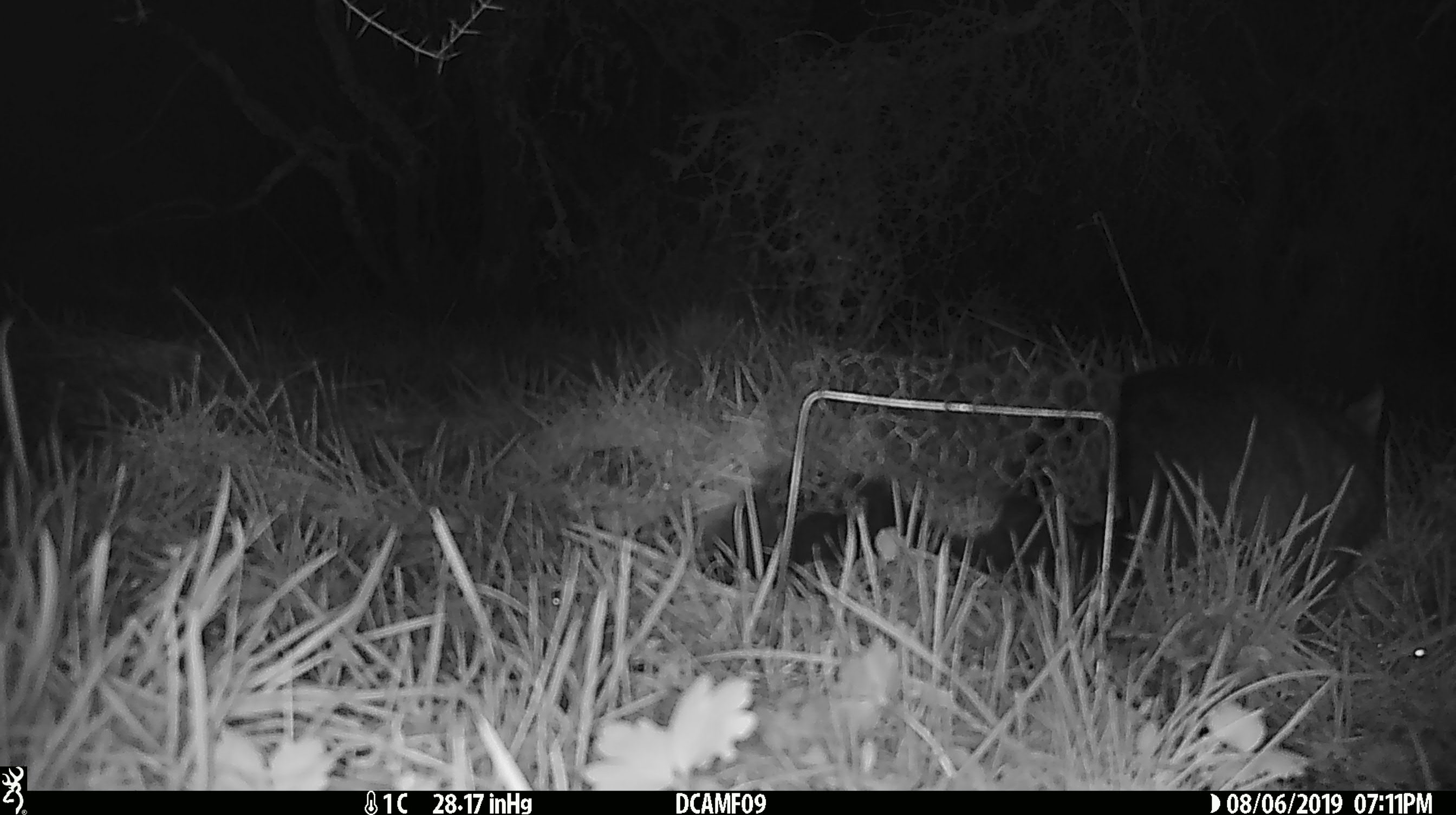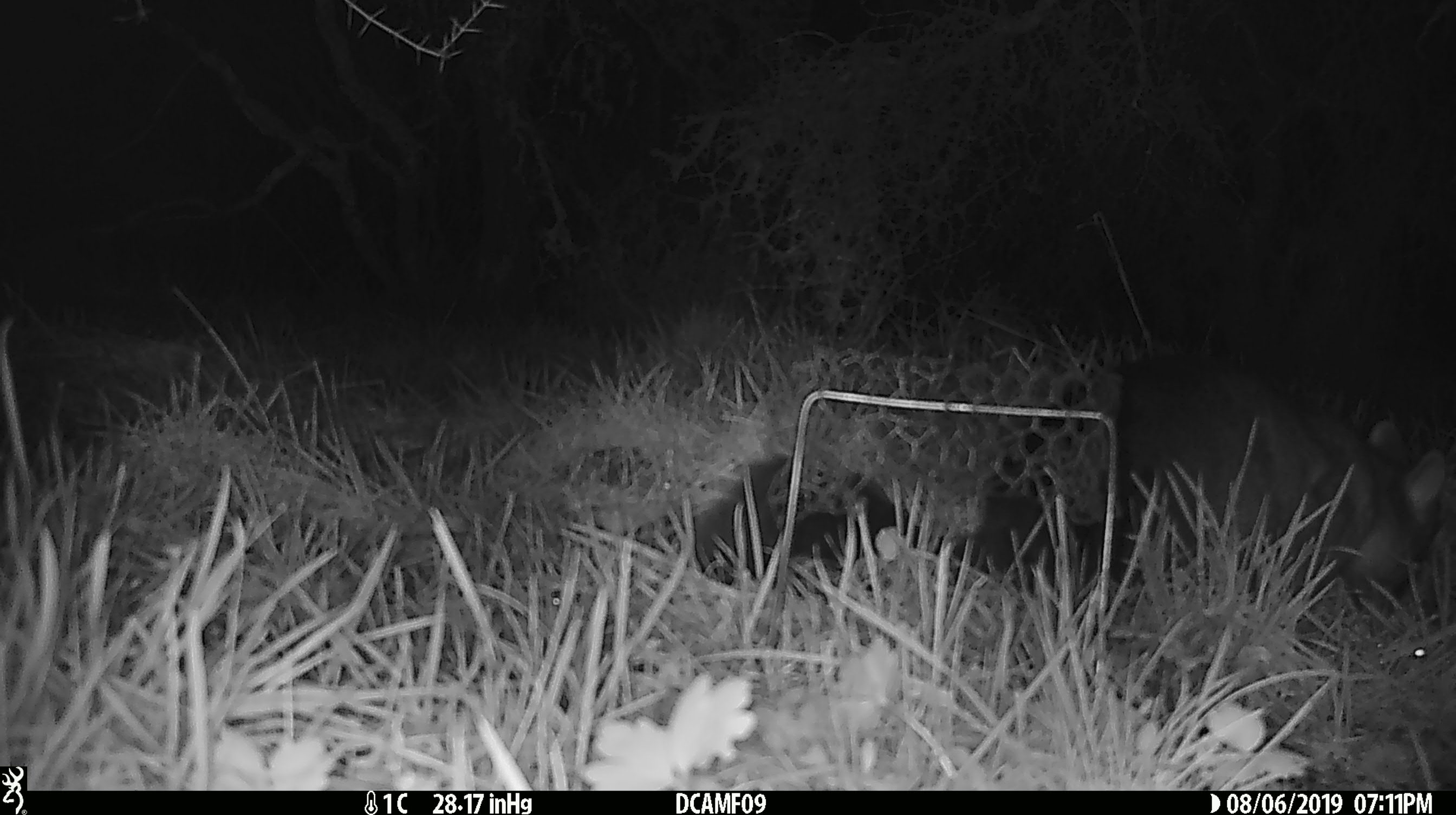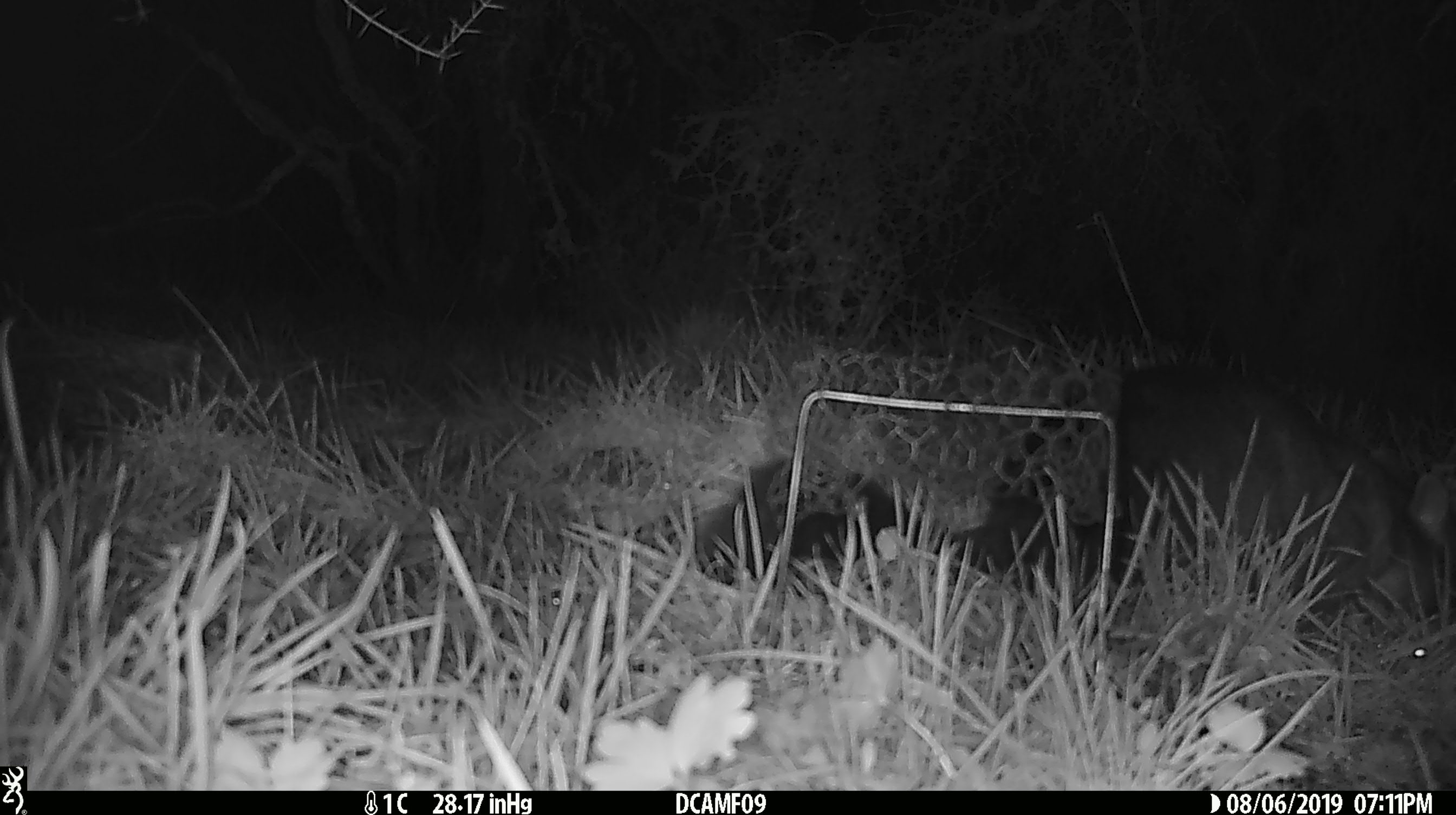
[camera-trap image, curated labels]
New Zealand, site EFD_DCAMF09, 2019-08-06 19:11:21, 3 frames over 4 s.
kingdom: Animalia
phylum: Chordata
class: Mammalia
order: Diprotodontia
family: Phalangeridae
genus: Trichosurus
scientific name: Trichosurus vulpecula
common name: common brushtail possum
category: possum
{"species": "possum (common brushtail possum) (Trichosurus vulpecula)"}